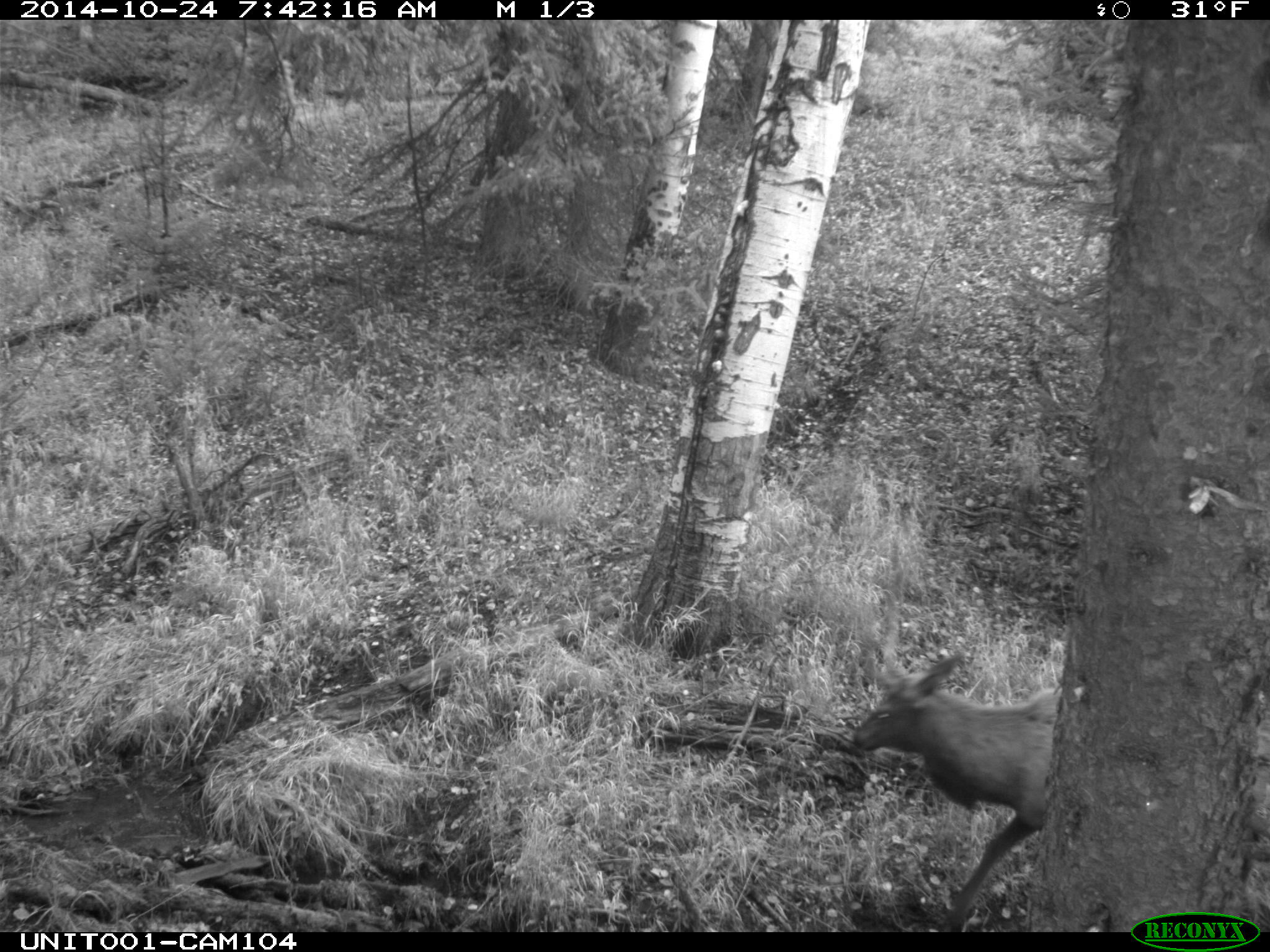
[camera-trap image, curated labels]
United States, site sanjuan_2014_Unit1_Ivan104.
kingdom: Animalia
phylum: Chordata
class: Mammalia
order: Artiodactyla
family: Cervidae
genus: Cervus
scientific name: Cervus elaphus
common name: red deer